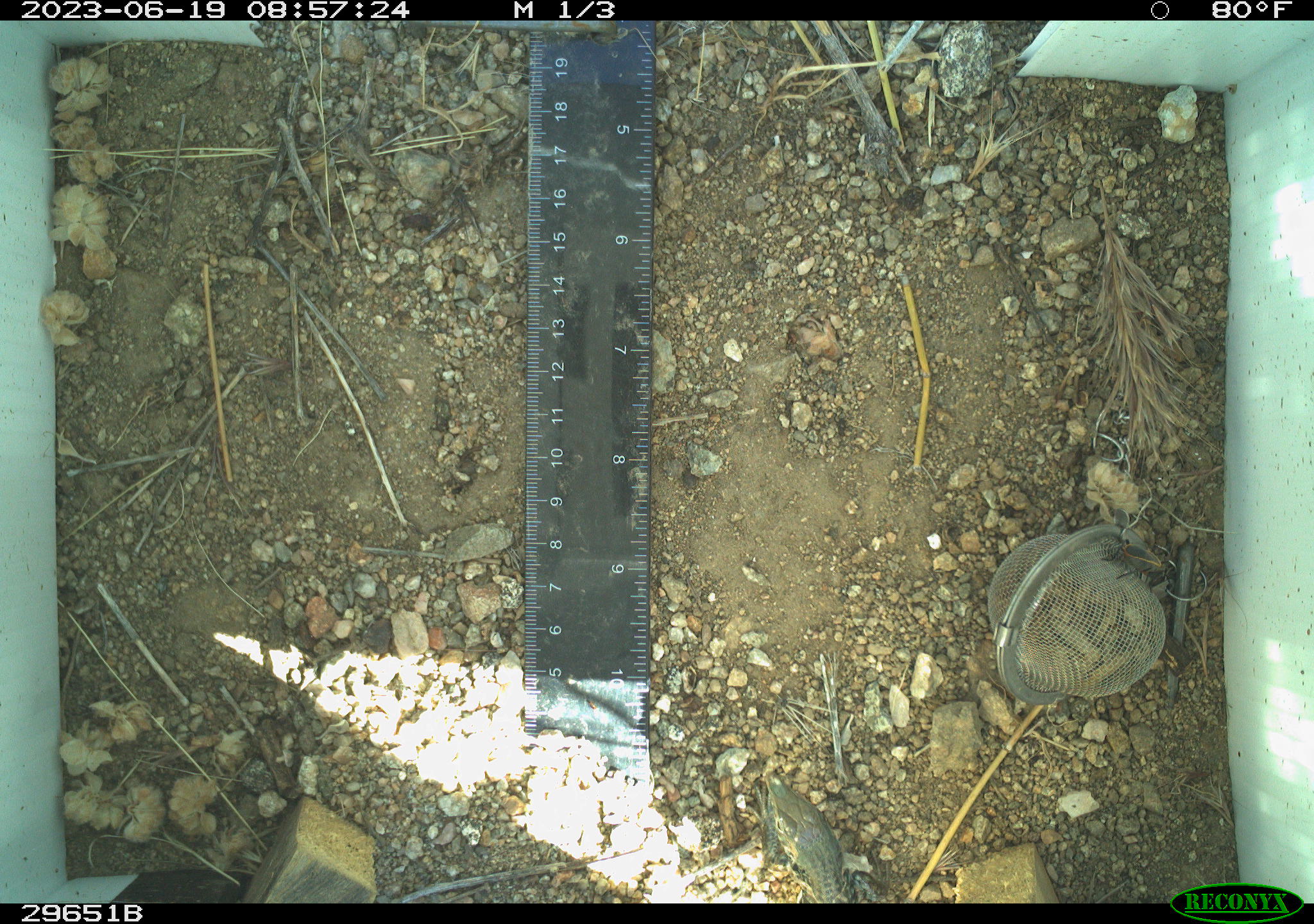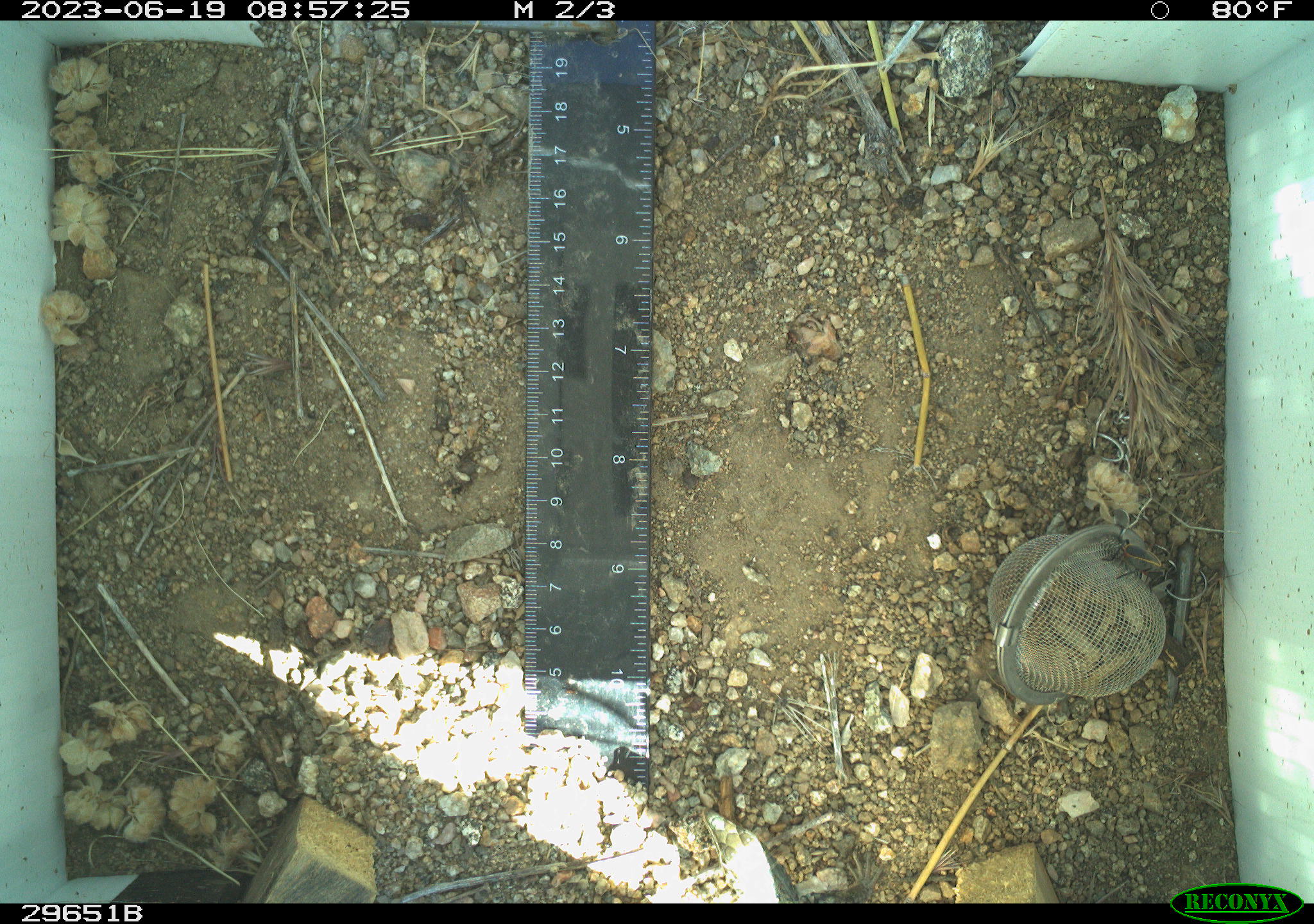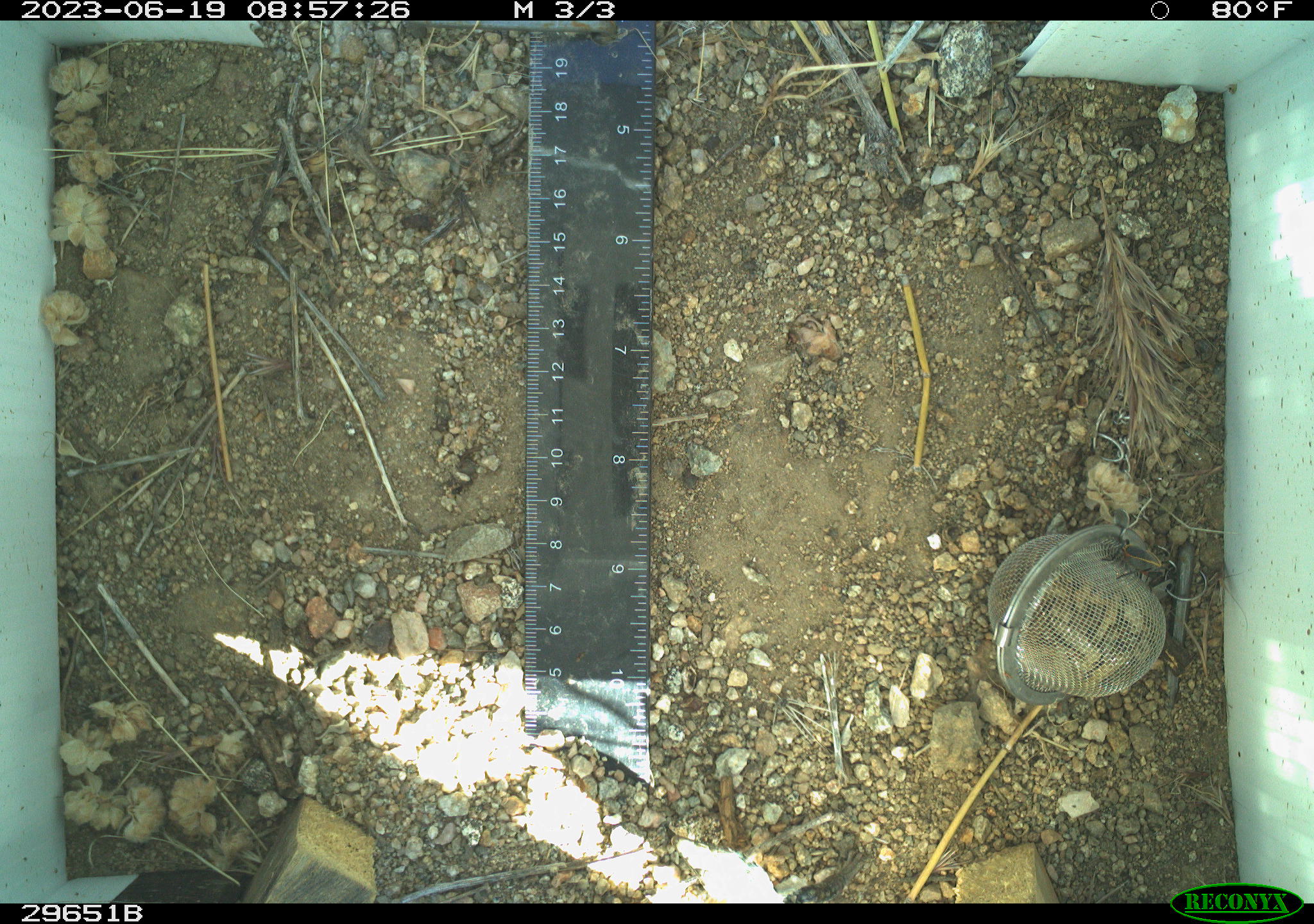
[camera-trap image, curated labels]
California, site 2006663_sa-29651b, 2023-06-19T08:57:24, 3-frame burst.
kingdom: Animalia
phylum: Chordata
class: Reptilia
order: Squamata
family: Teiidae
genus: Aspidoscelis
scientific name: Aspidoscelis tigris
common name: western whiptail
Western whiptail (Aspidoscelis tigris).